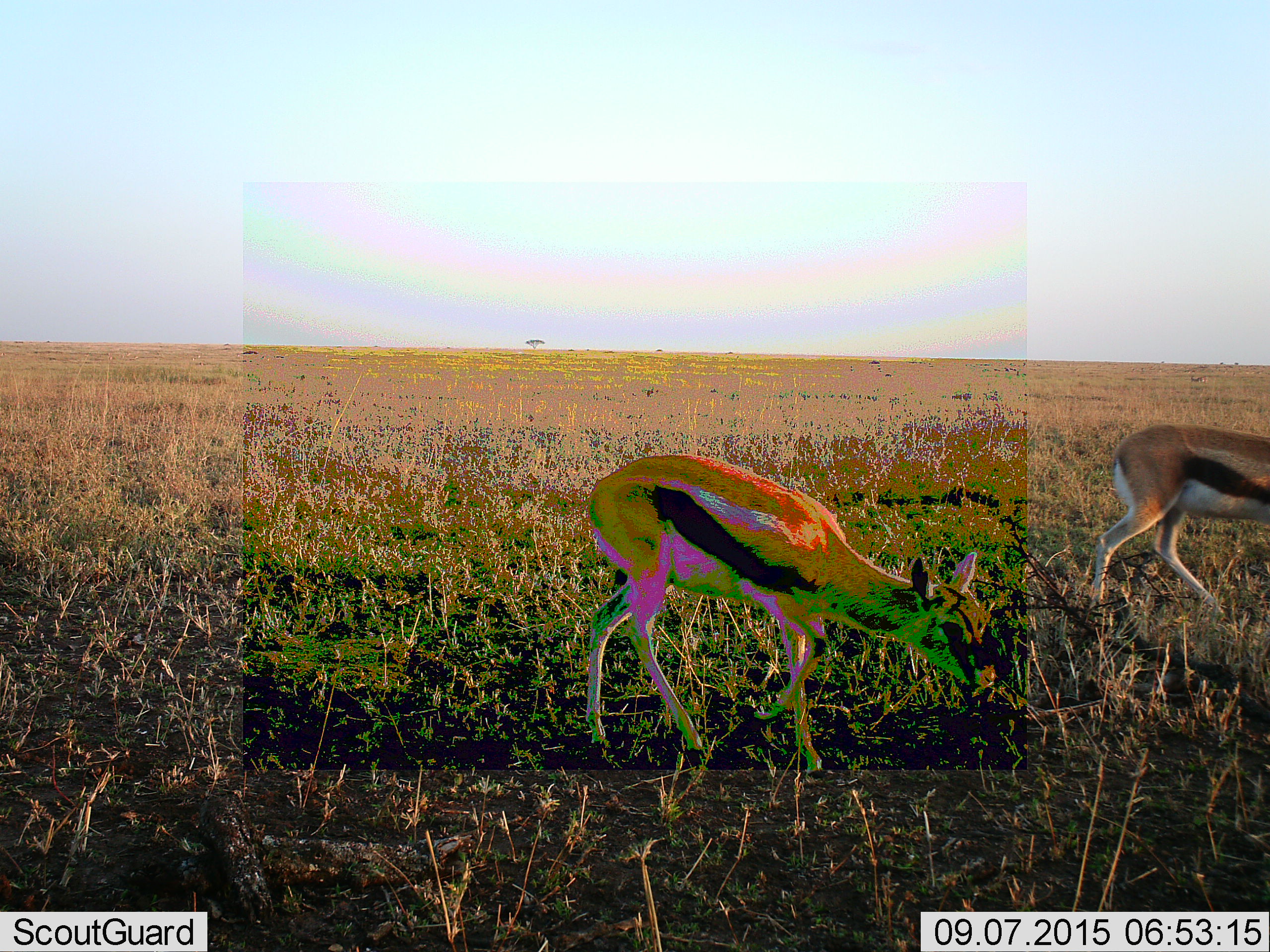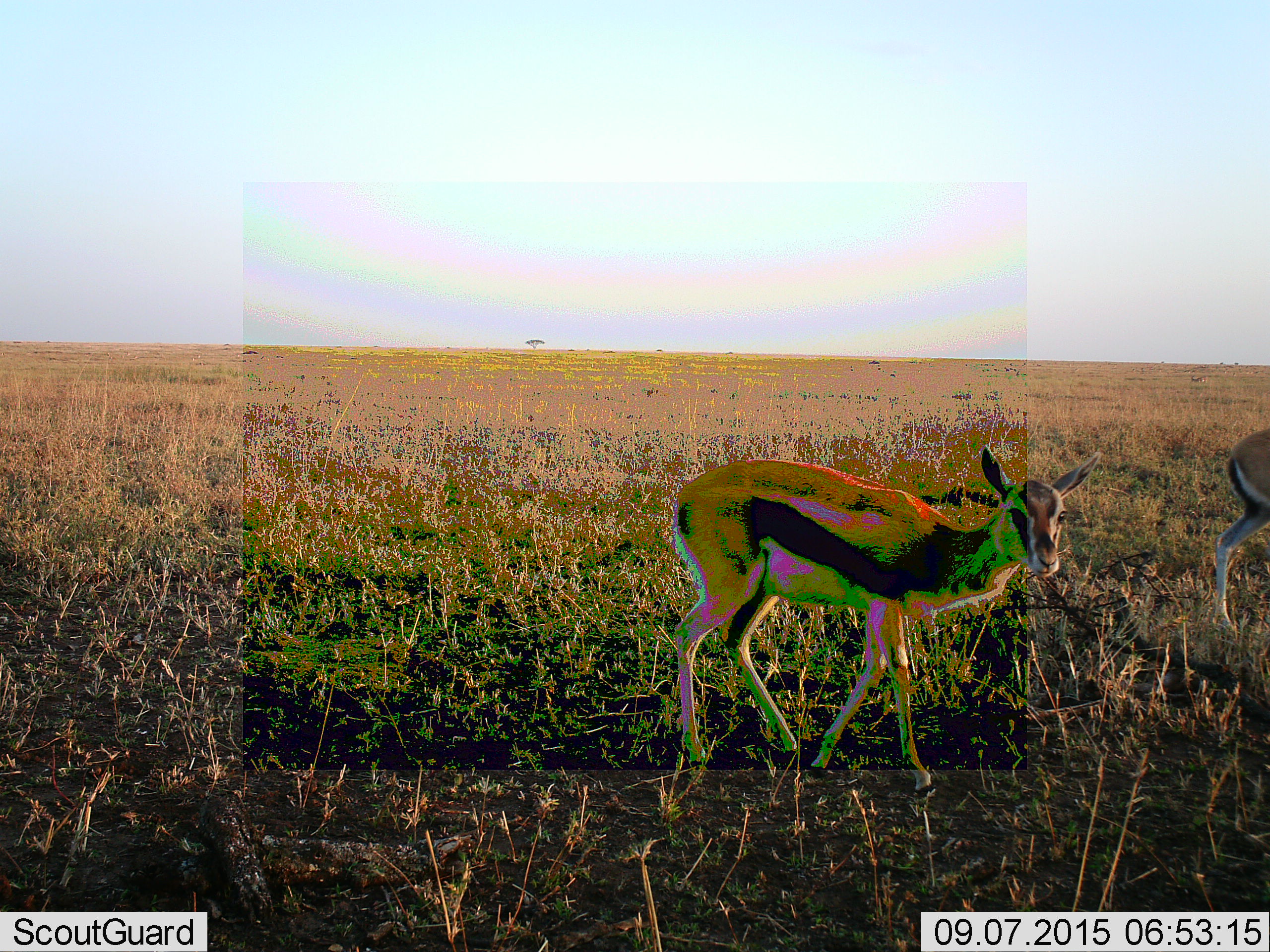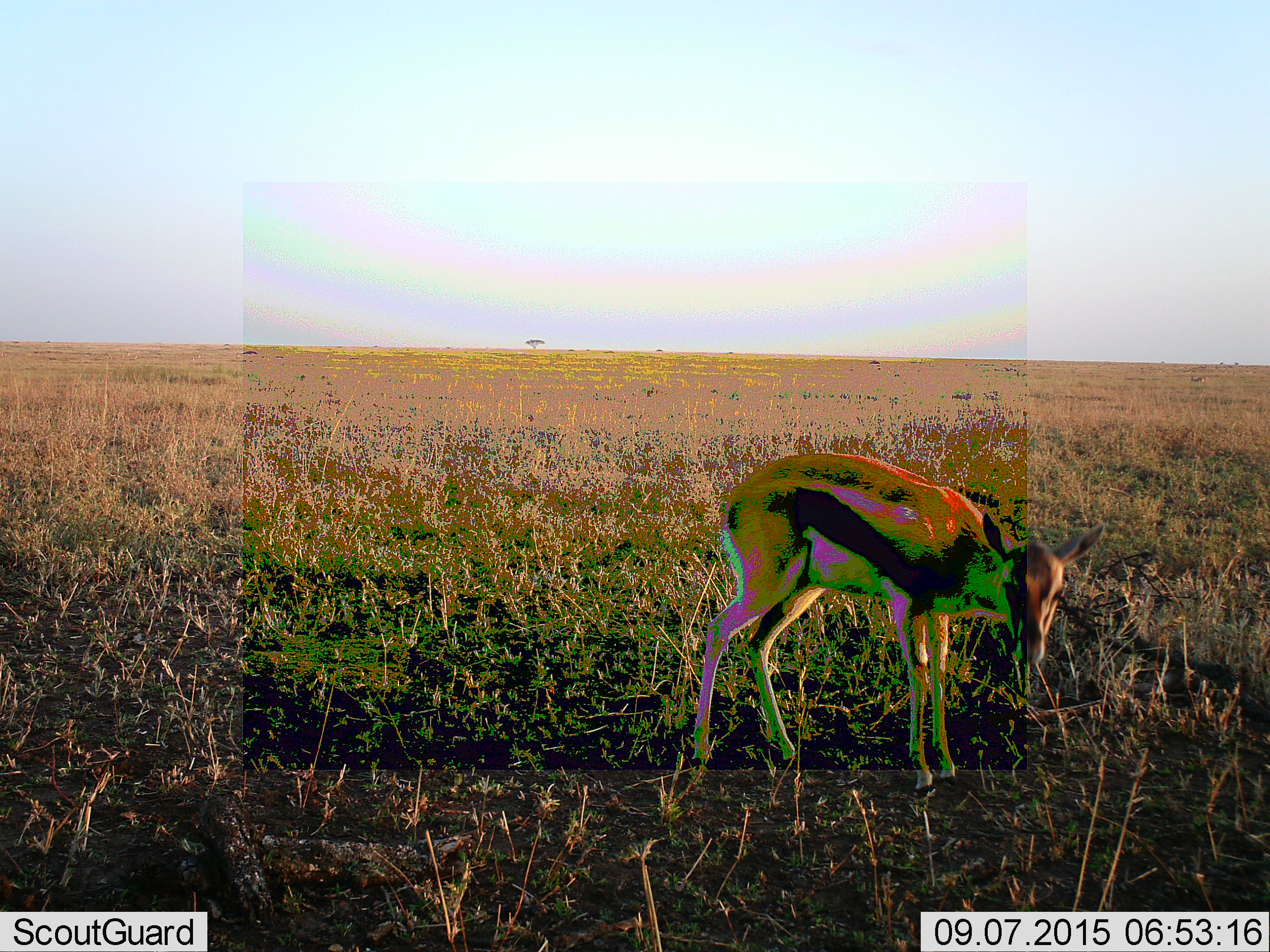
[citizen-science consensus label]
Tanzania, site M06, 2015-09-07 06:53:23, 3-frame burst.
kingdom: Animalia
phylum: Chordata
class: Mammalia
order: Artiodactyla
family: Bovidae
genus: Eudorcas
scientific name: Eudorcas thomsonii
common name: thomson's gazelle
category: gazellethomsons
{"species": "gazellethomsons (thomson's gazelle) (Eudorcas thomsonii)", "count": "2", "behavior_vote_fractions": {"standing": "14%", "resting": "0%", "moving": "71%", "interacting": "0%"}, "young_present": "14%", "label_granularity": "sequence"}